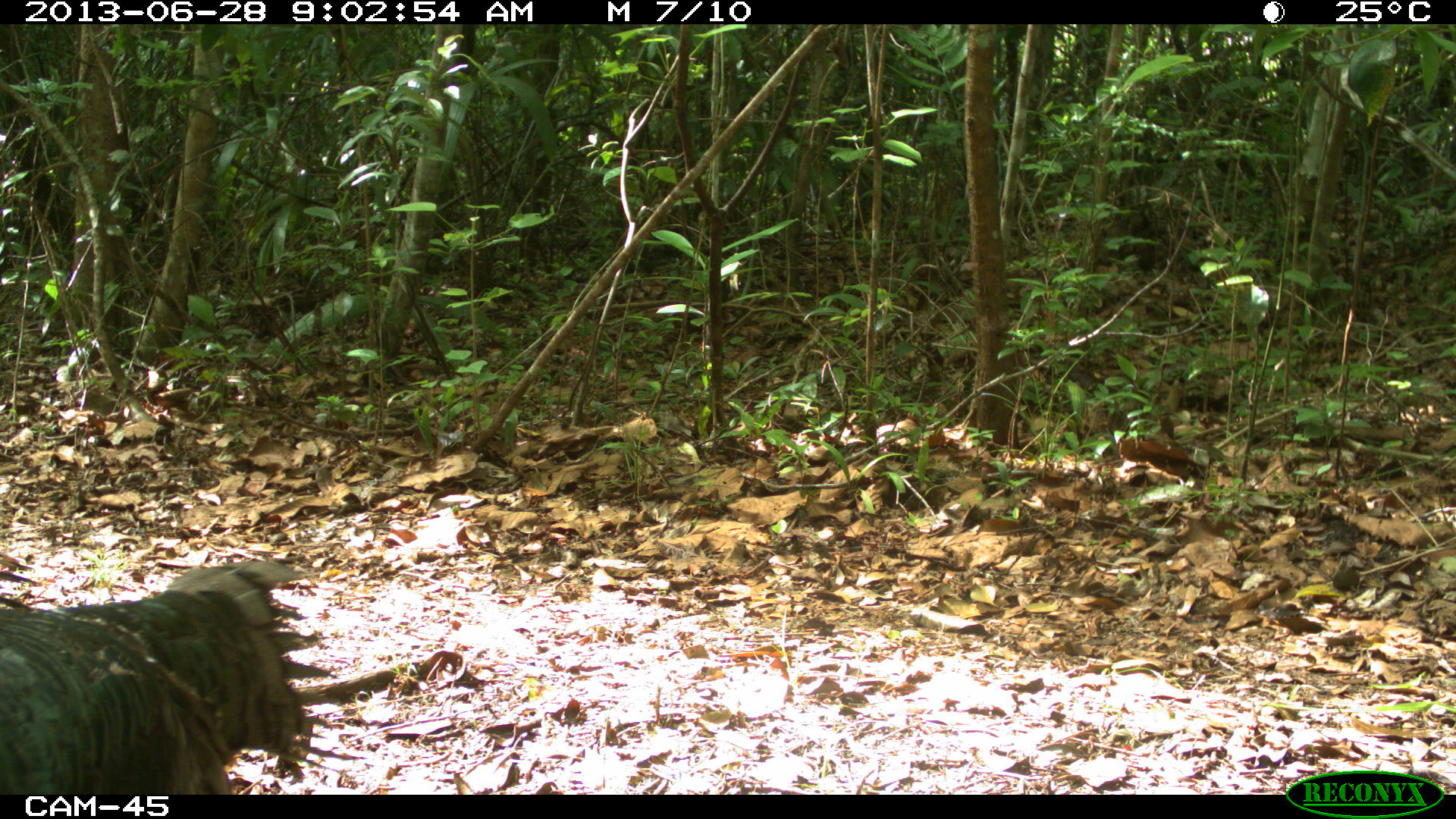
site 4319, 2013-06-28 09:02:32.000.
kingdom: Animalia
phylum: Chordata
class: Aves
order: Galliformes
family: Phasianidae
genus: Meleagris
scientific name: Meleagris ocellata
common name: ocellated turkey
Meleagris ocellata (ocellated turkey), count 2.